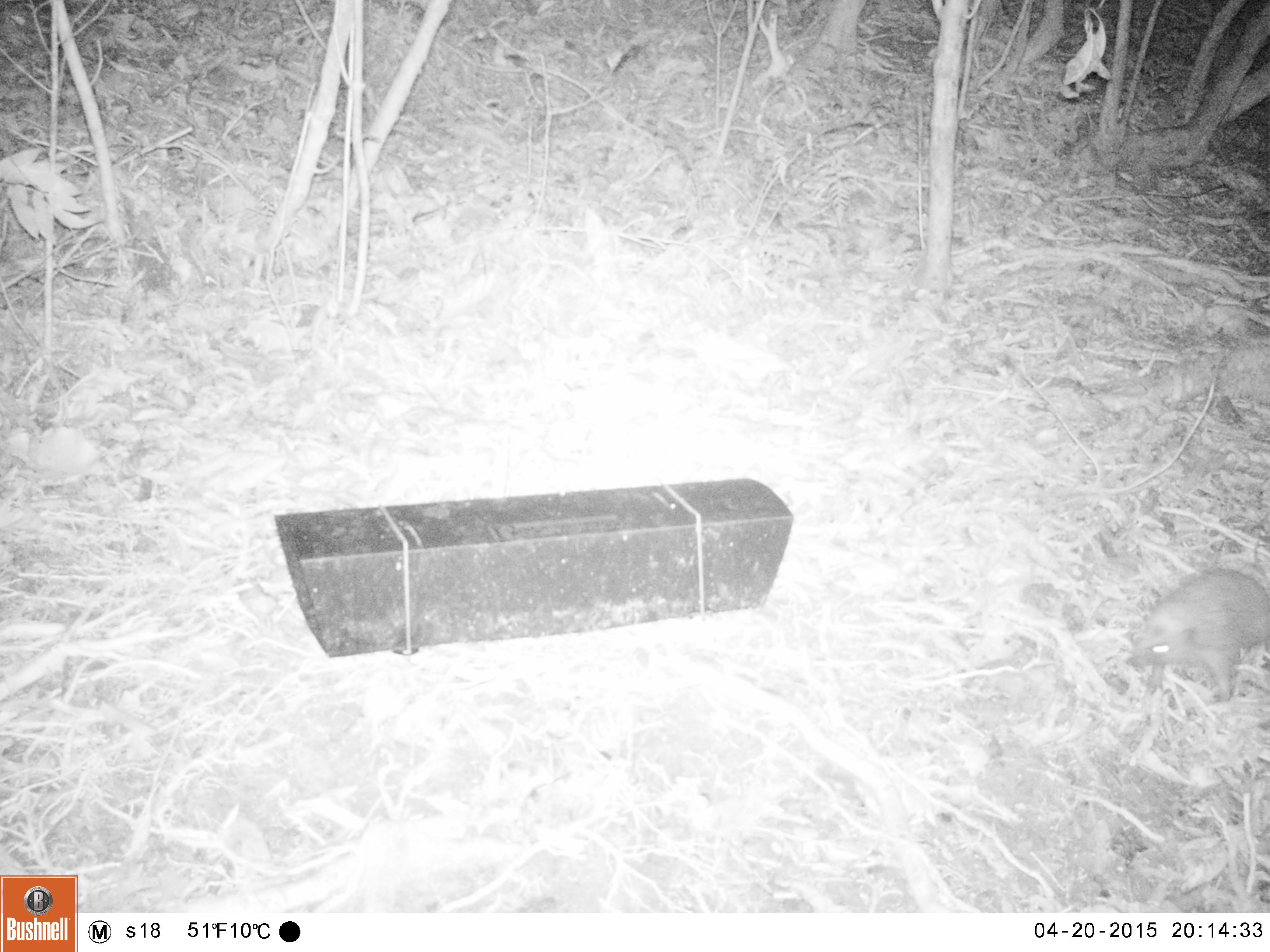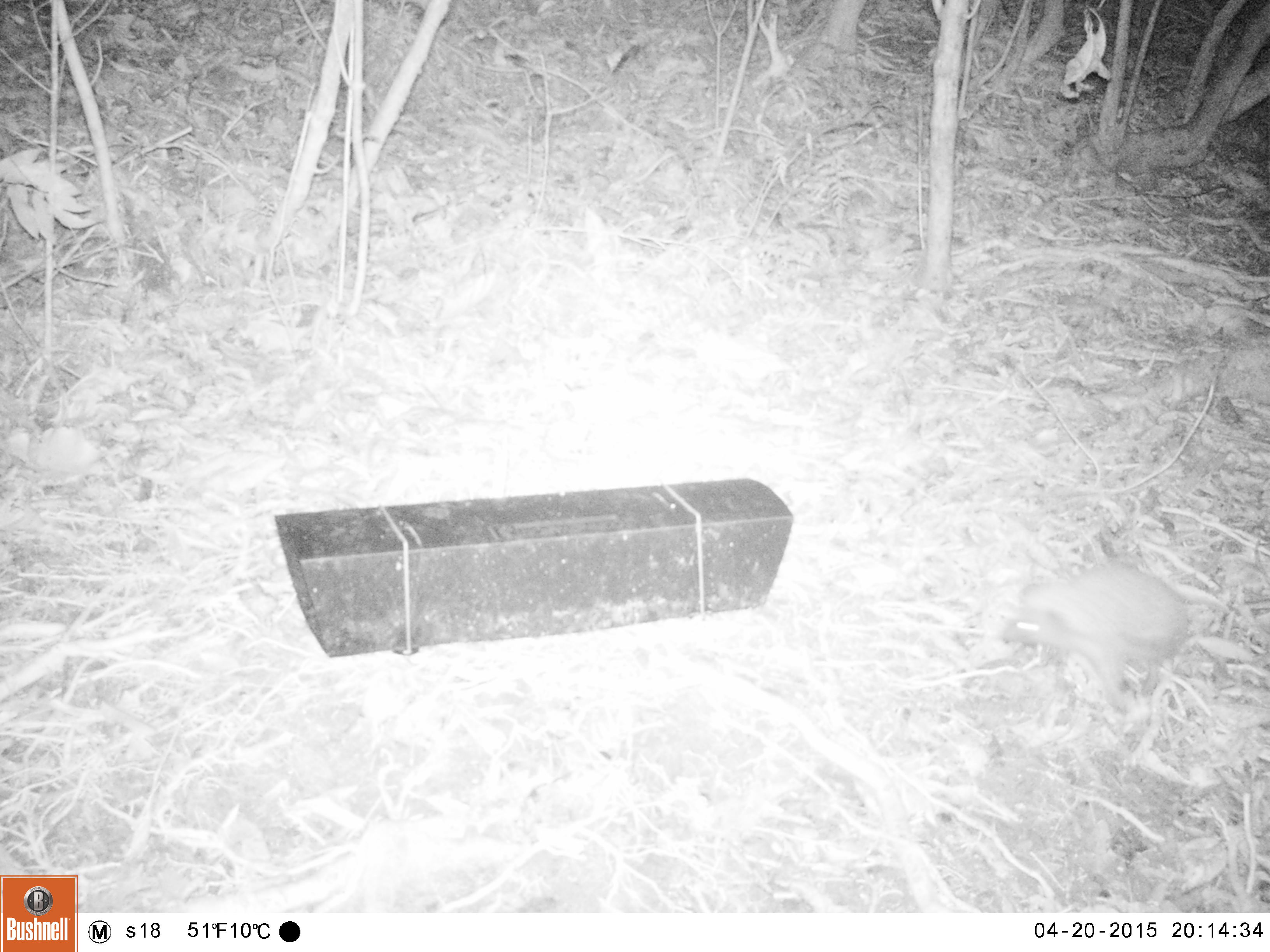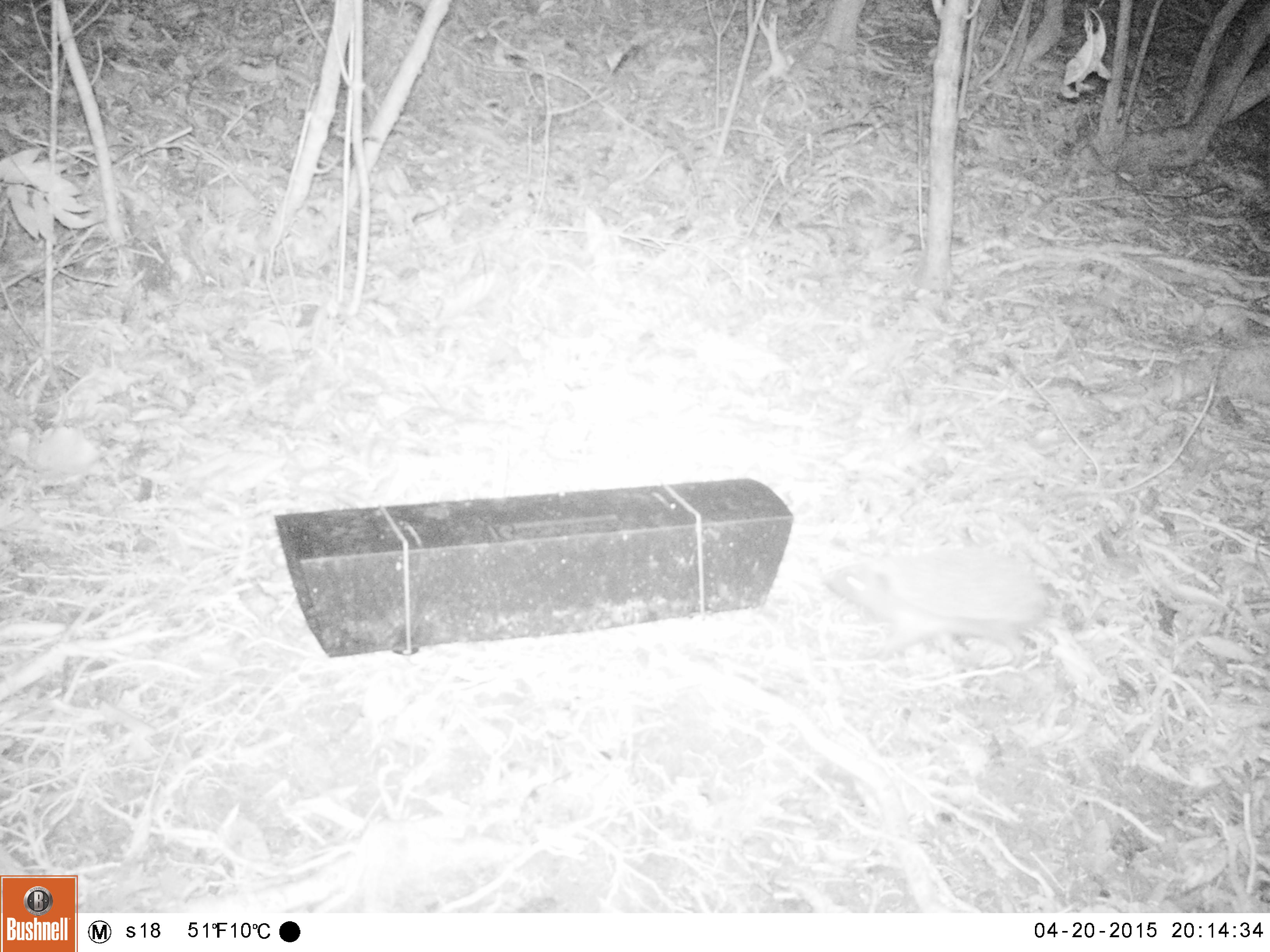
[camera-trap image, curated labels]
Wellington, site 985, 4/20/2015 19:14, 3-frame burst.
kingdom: Animalia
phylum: Chordata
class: Mammalia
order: Eulipotyphla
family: Erinaceidae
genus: Erinaceus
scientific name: Erinaceus europaeus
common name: hedgehog